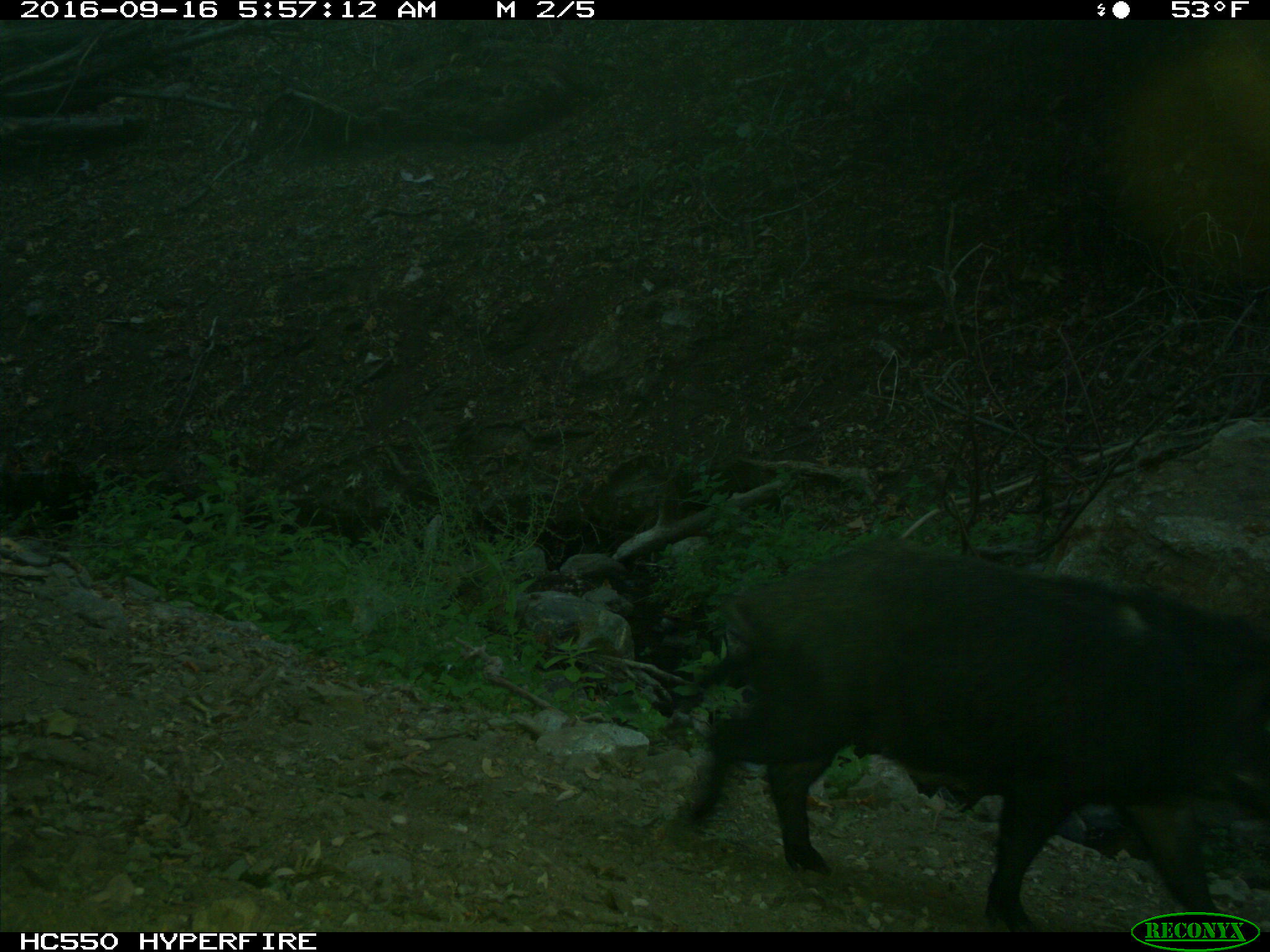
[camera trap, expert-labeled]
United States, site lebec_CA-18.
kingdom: Animalia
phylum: Chordata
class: Mammalia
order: Artiodactyla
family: Suidae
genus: Sus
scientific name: Sus scrofa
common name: wild boar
Sus scrofa (wild boar).